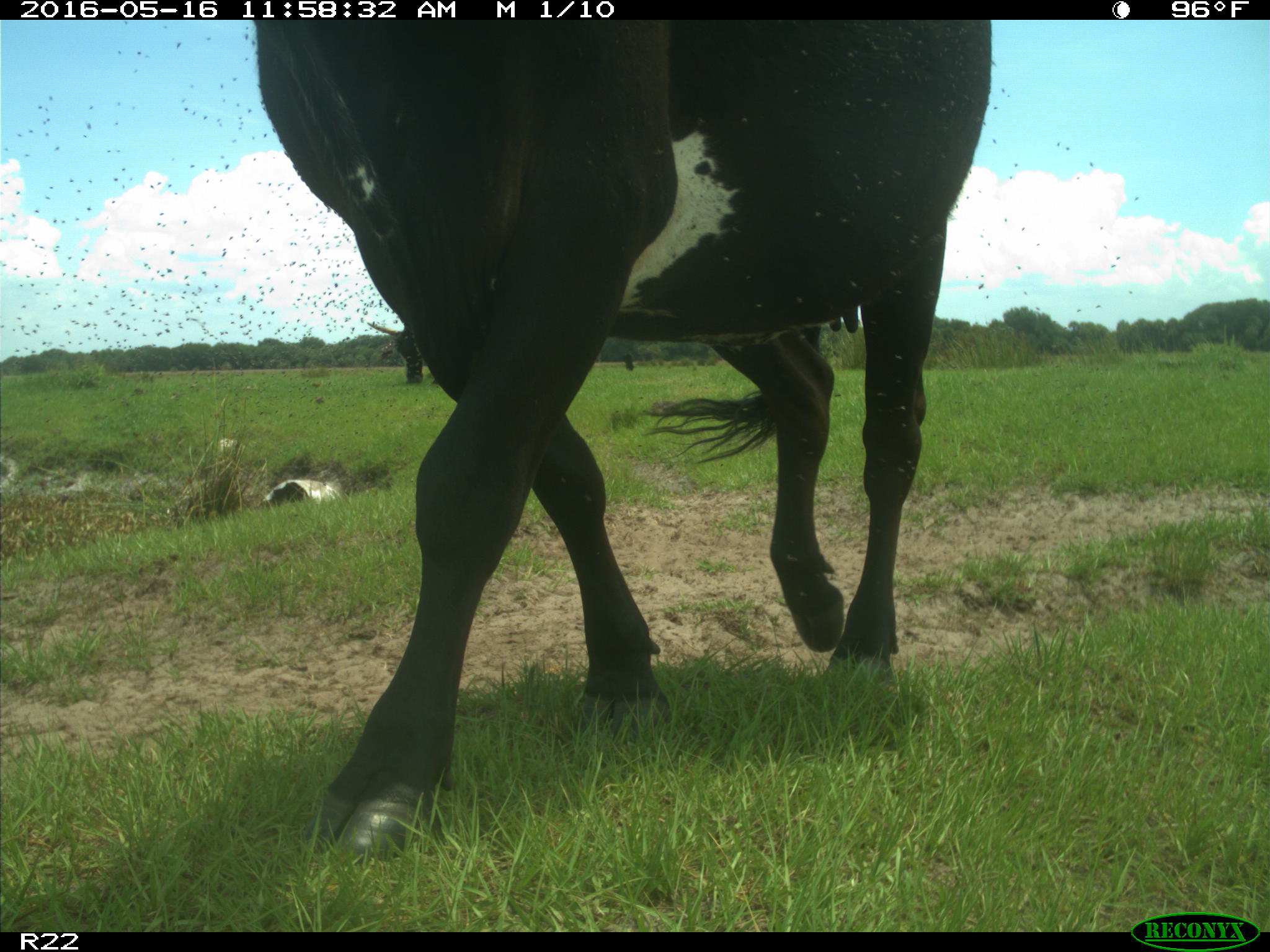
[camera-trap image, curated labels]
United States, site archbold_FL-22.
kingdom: Animalia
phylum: Chordata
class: Mammalia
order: Artiodactyla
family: Bovidae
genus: Bos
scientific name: Bos taurus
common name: domestic cow